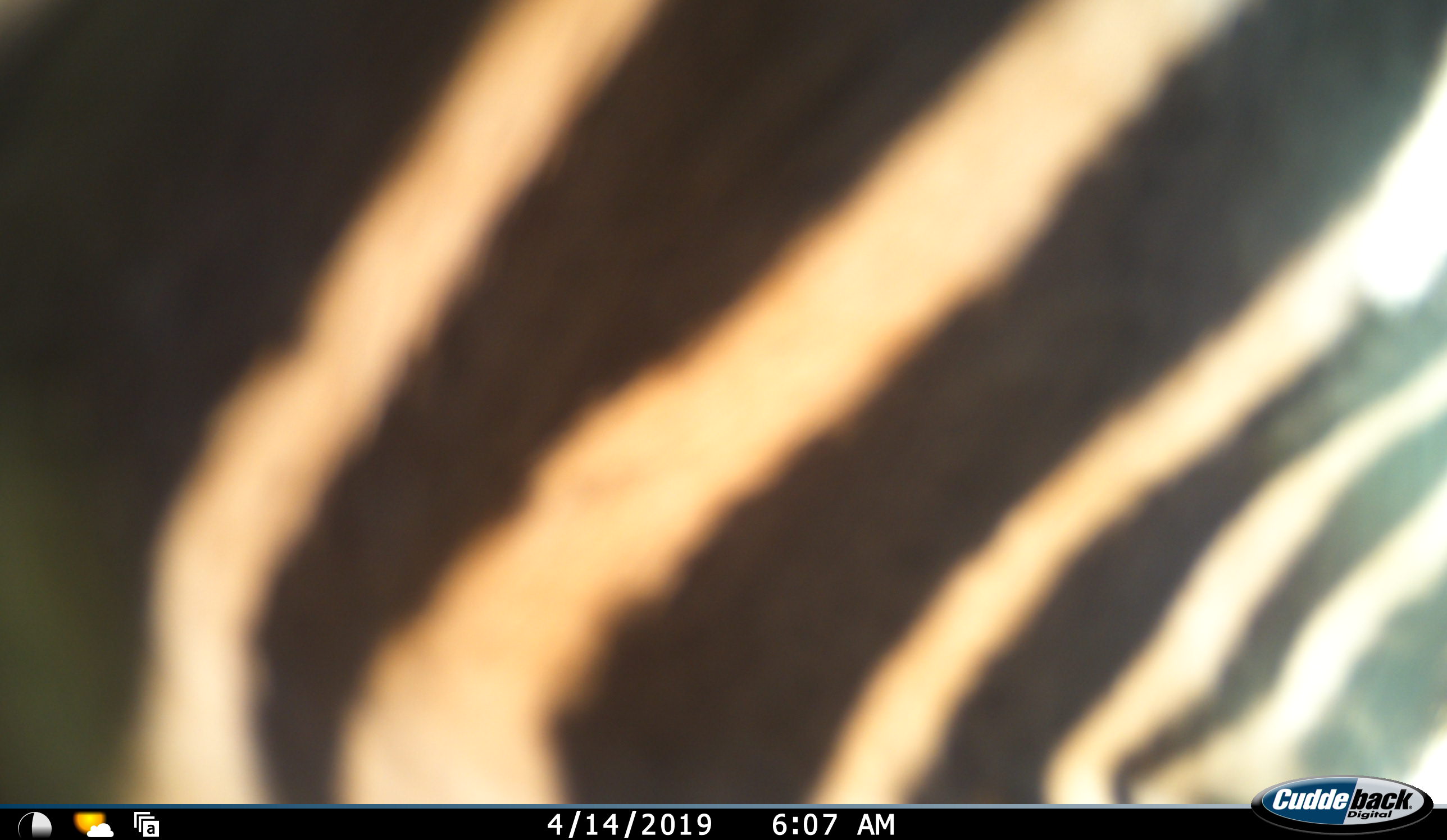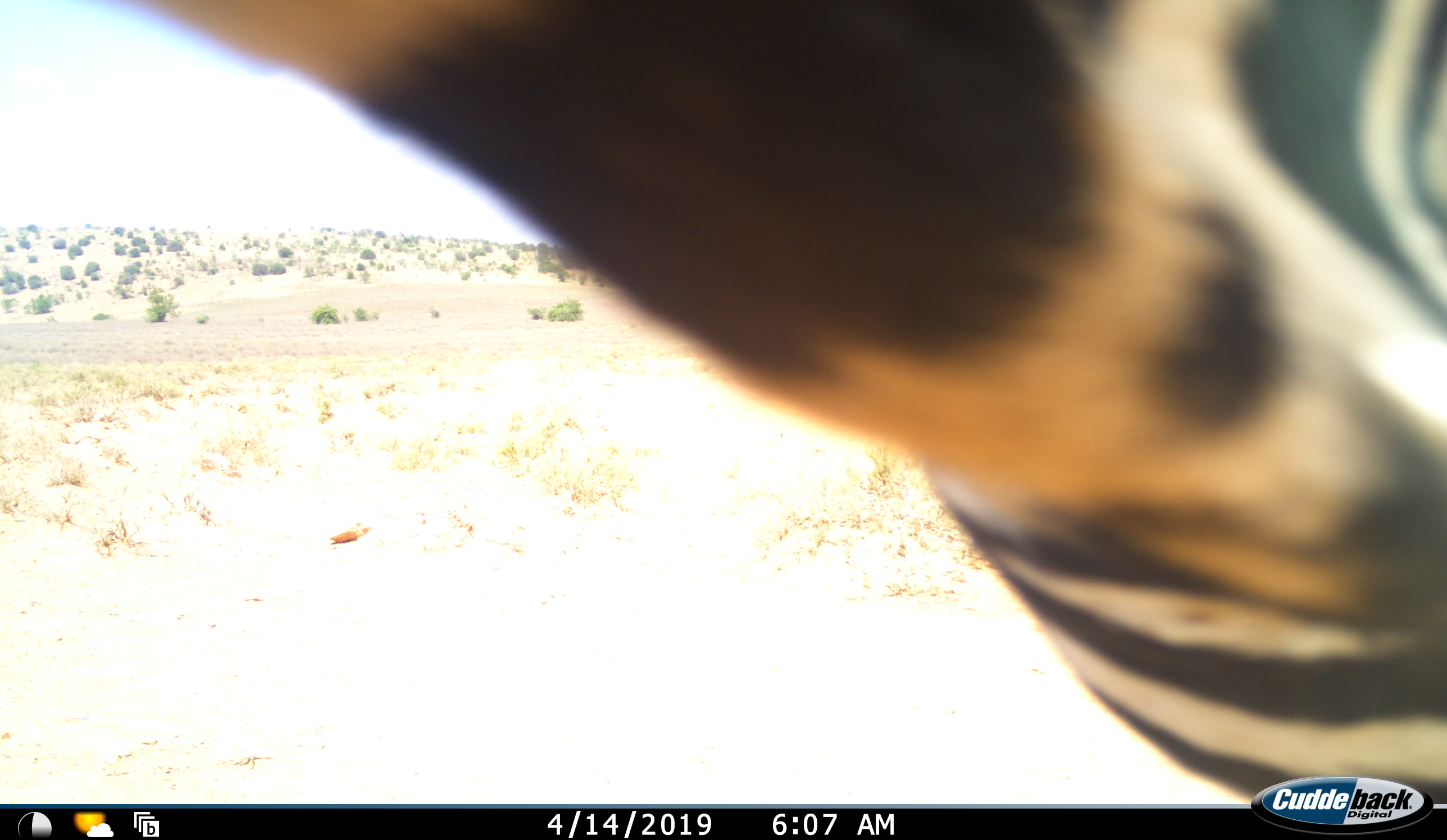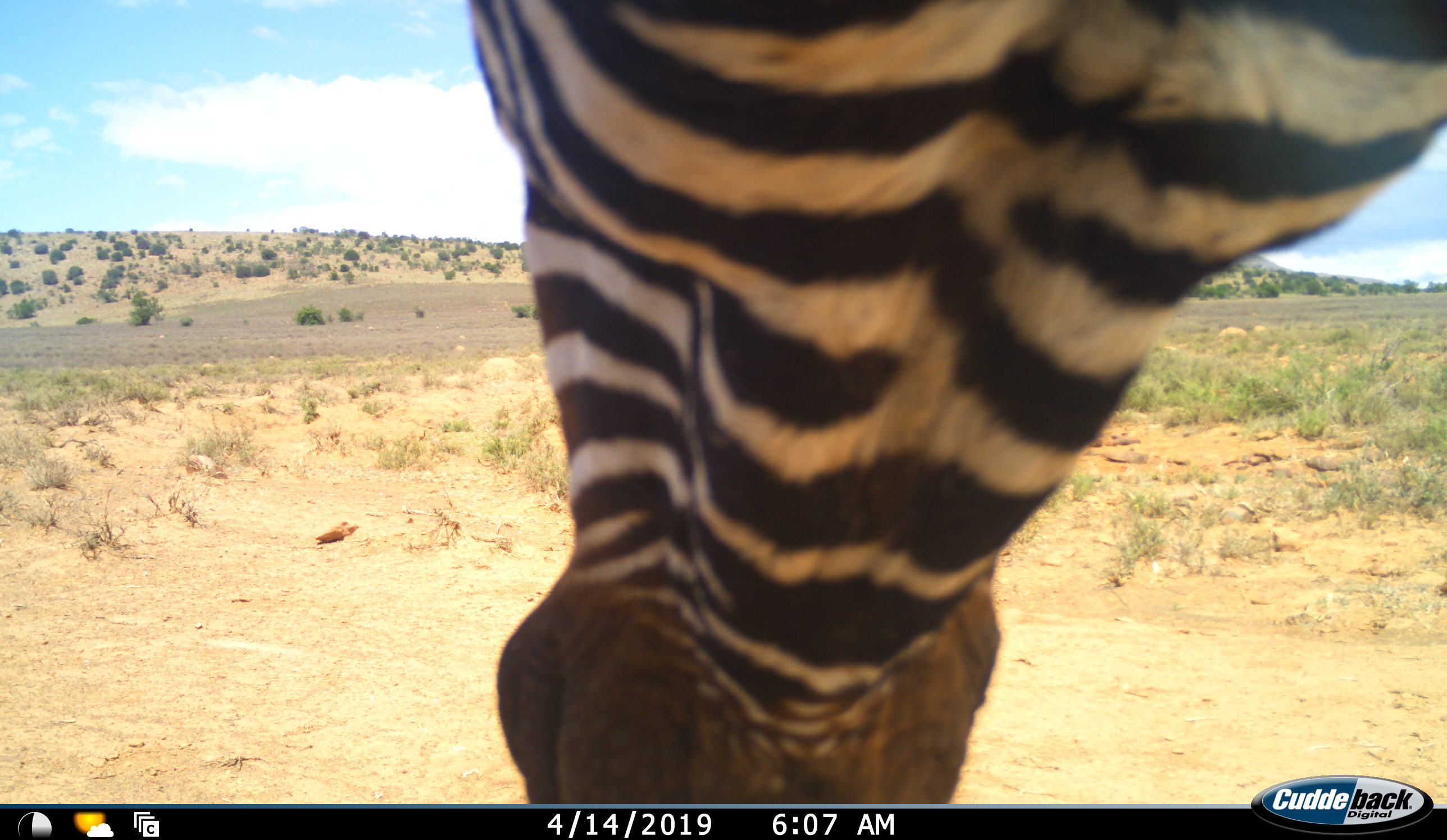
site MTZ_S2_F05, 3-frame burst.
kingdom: Animalia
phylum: Chordata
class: Mammalia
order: Perissodactyla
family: Equidae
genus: Equus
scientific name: Equus zebra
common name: mountain zebra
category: zebramountain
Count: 1.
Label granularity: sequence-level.